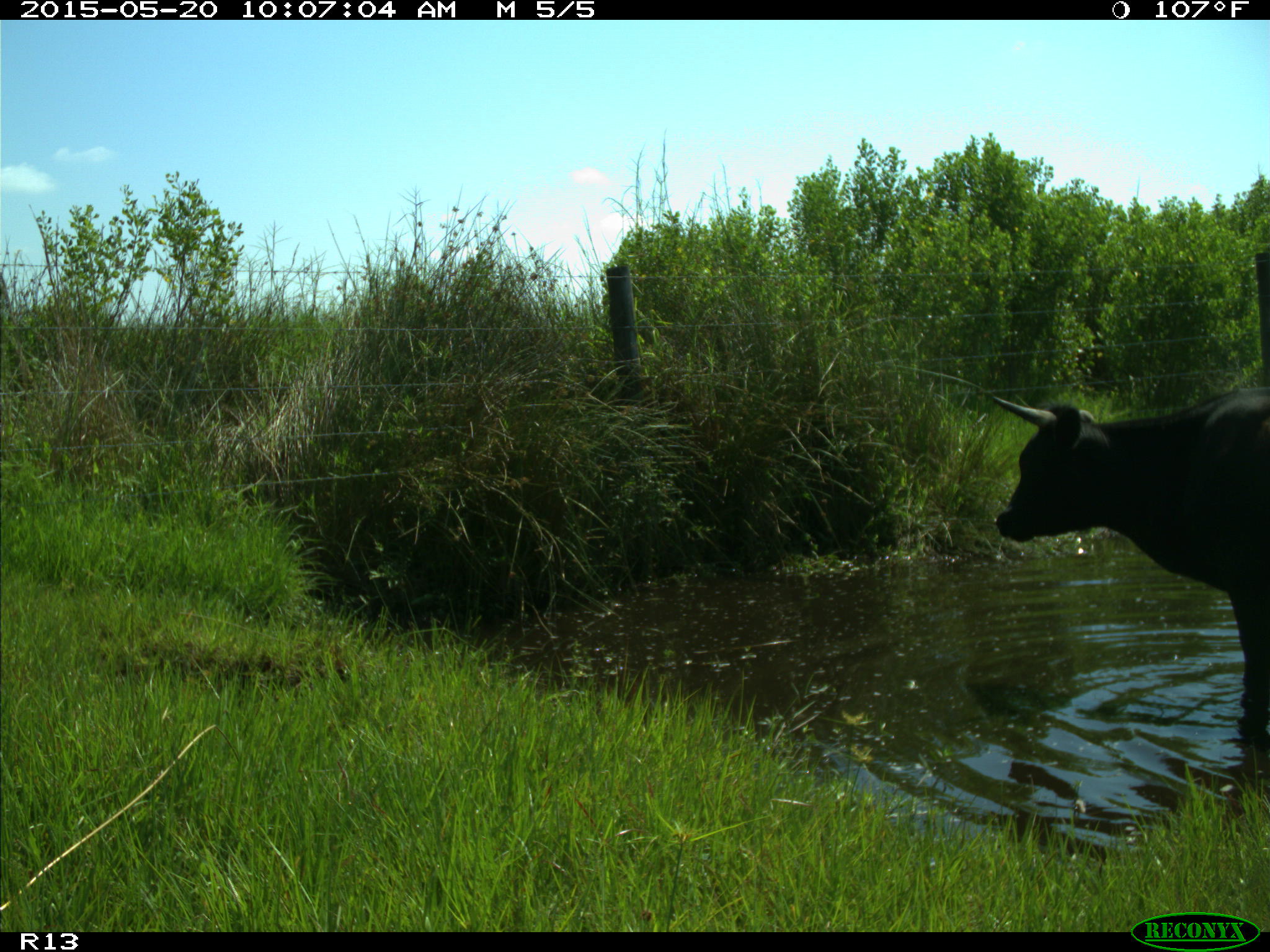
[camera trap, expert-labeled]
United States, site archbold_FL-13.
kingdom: Animalia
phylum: Chordata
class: Mammalia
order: Artiodactyla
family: Bovidae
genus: Bos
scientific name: Bos taurus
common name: domestic cow